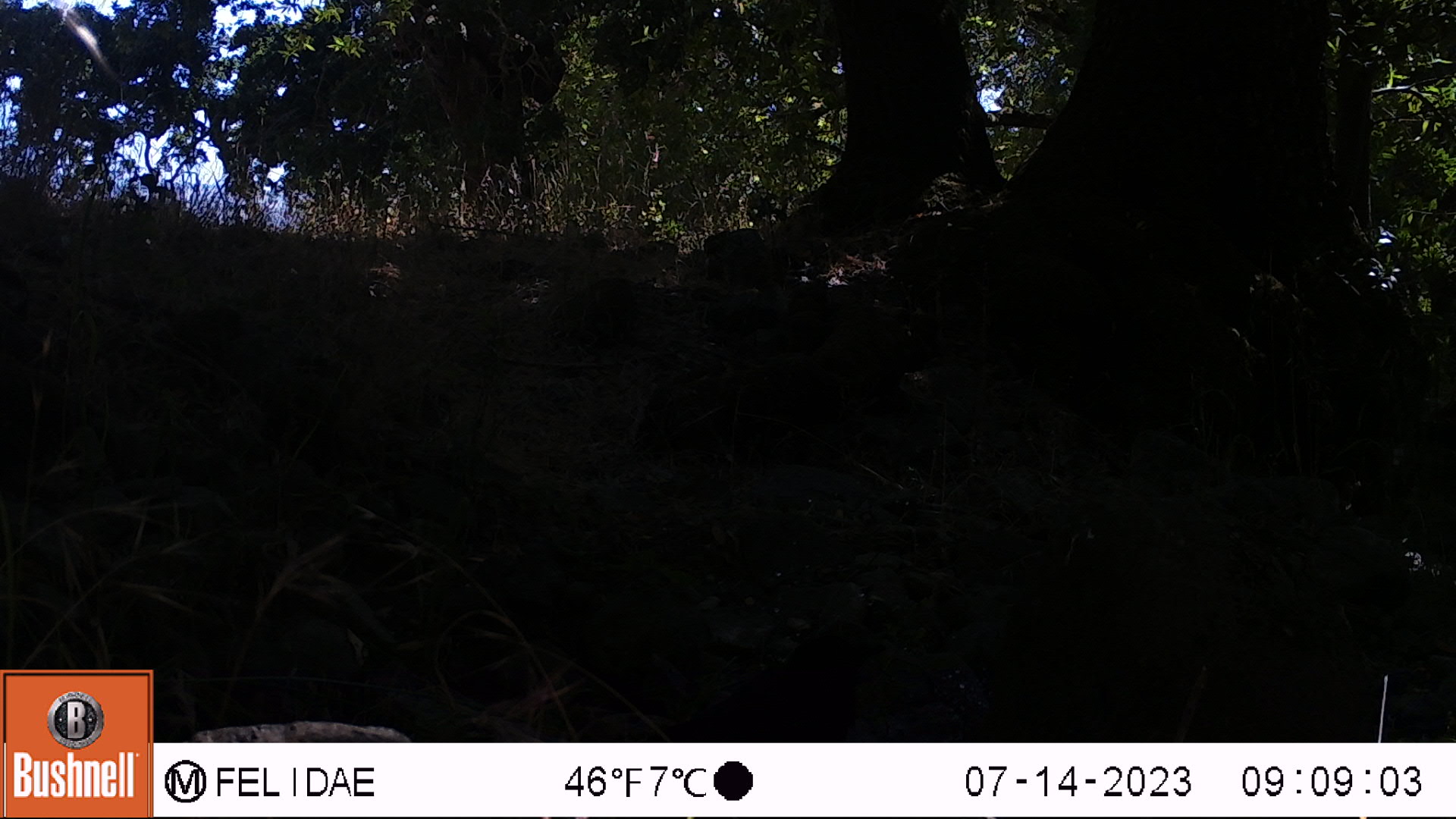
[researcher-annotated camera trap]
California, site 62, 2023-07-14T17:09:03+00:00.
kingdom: Animalia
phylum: Chordata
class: Aves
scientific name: Aves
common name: bird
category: unknown bird